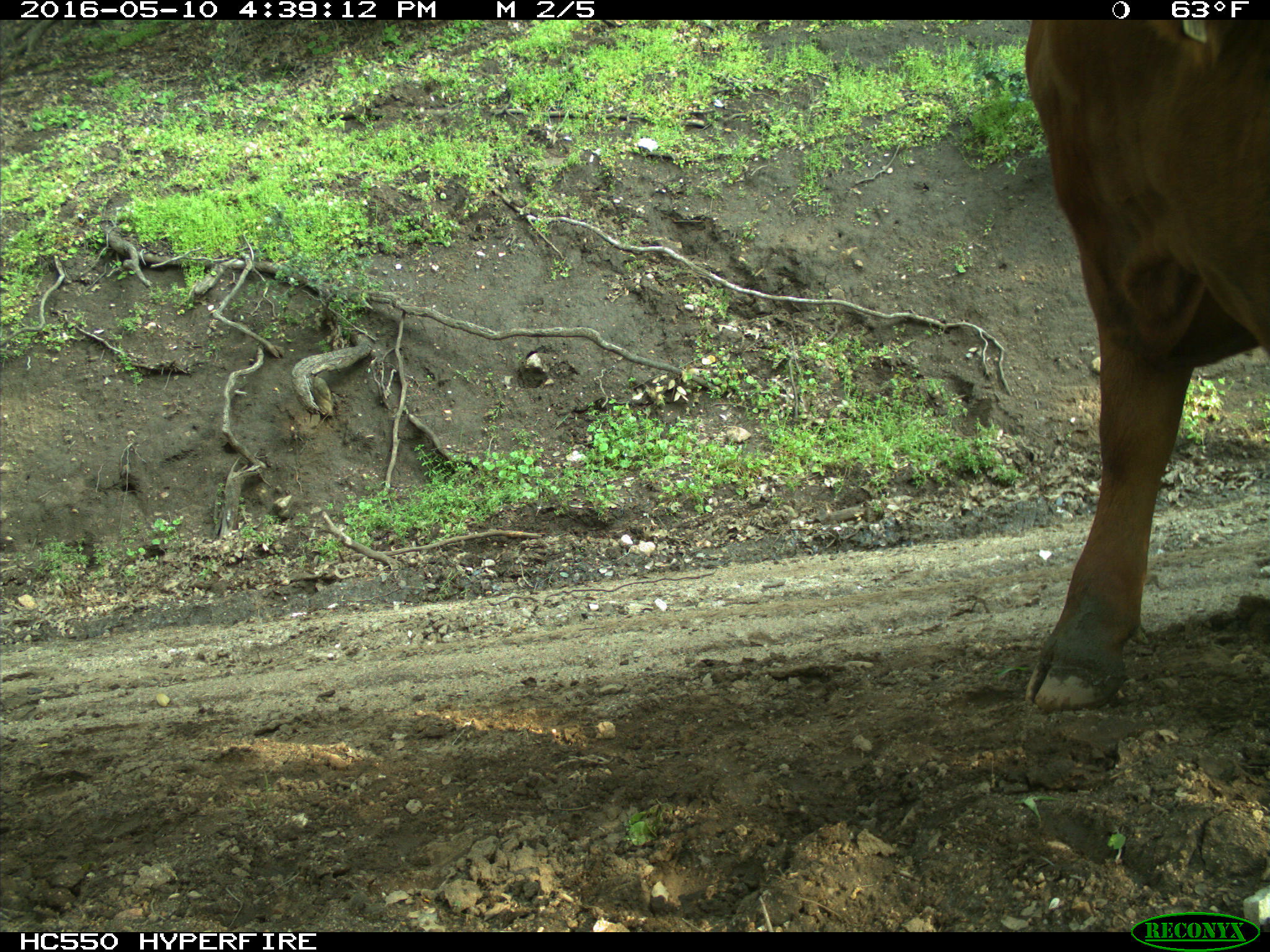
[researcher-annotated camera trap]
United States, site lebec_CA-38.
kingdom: Animalia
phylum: Chordata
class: Mammalia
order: Artiodactyla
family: Bovidae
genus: Bos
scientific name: Bos taurus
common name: domestic cow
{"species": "Bos taurus (domestic cow)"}